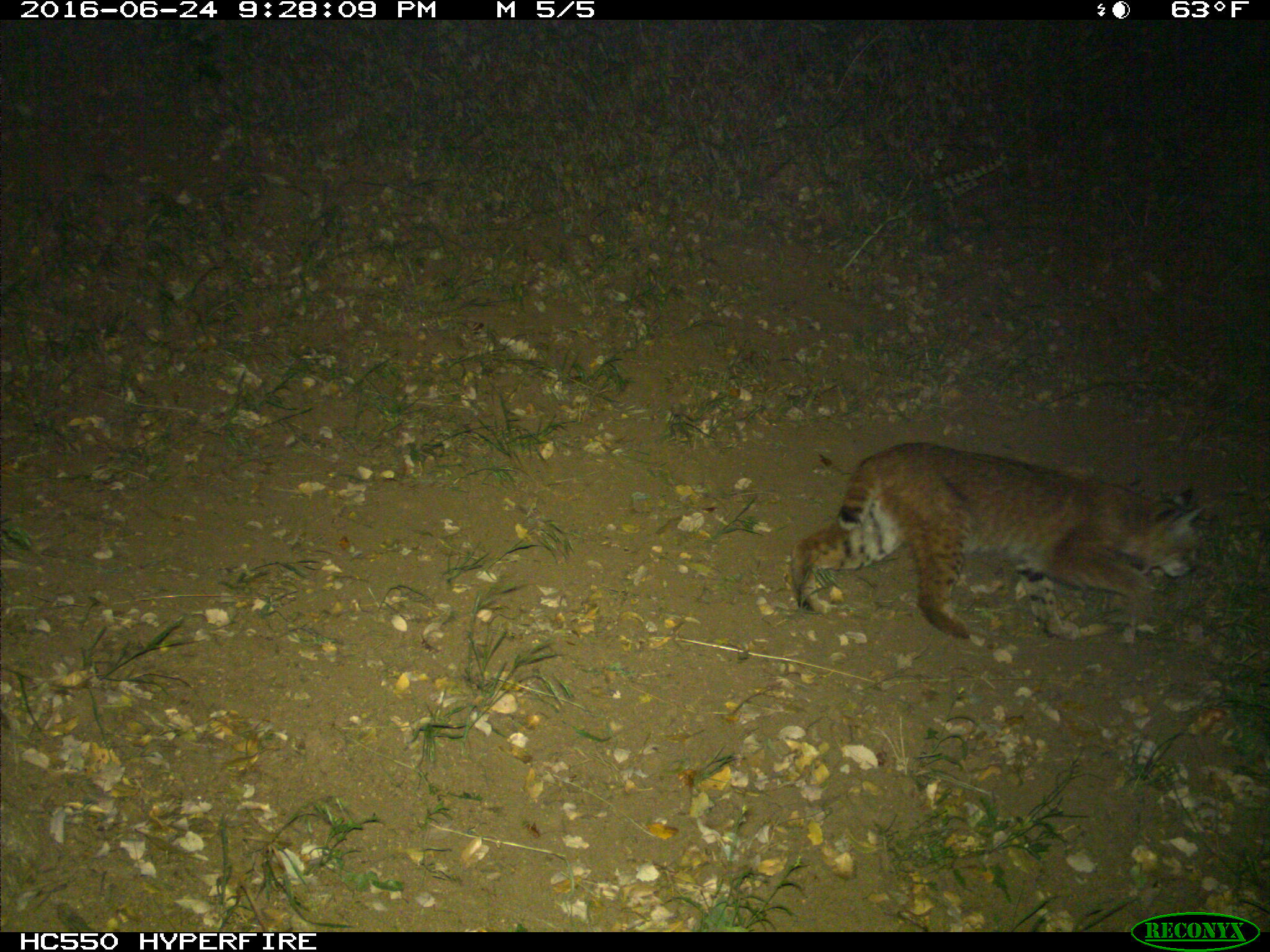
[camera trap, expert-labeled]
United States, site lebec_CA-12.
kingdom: Animalia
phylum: Chordata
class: Mammalia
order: Carnivora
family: Felidae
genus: Lynx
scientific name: Lynx rufus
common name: bobcat